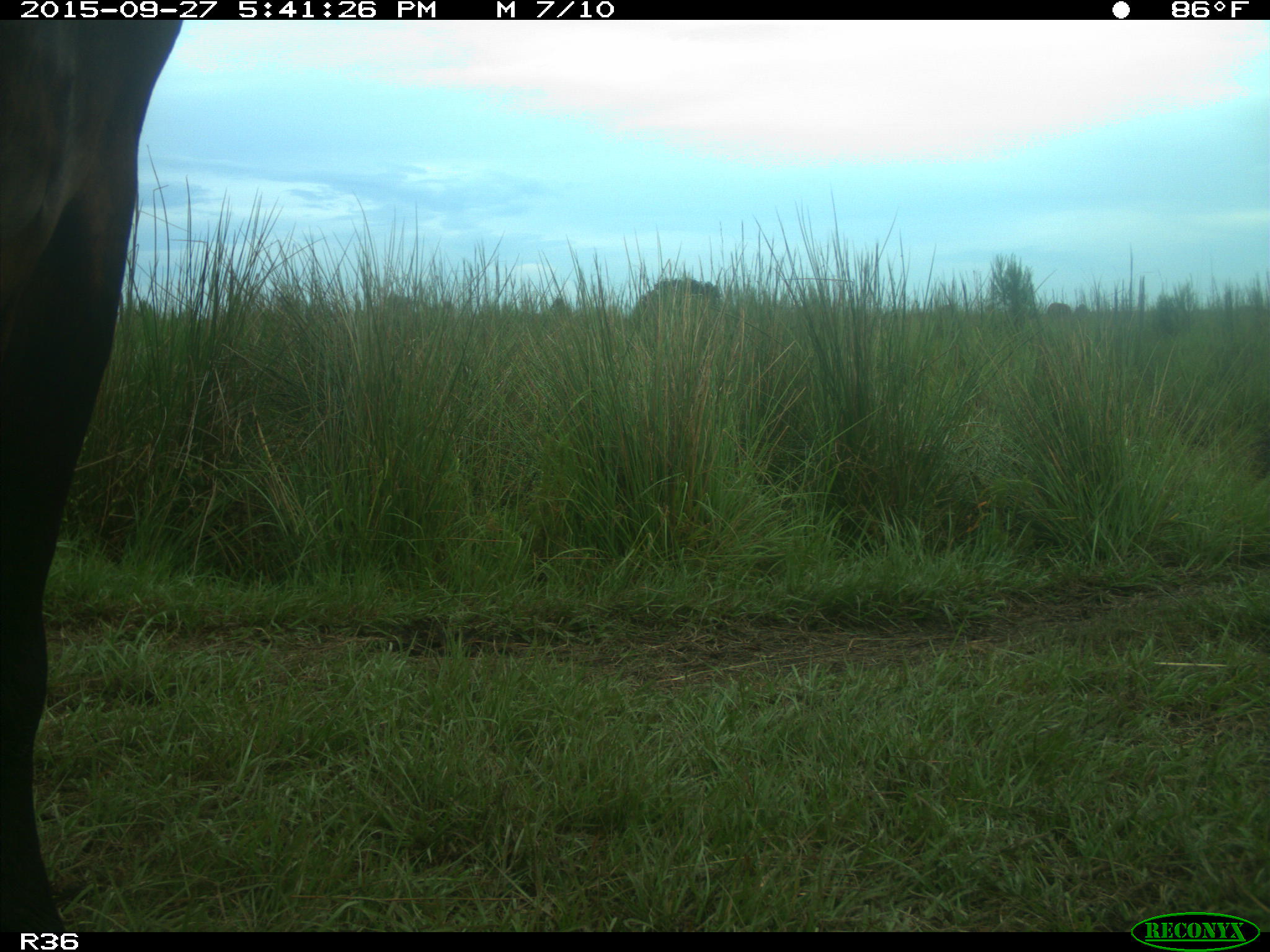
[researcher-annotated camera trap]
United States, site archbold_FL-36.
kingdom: Animalia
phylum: Chordata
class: Mammalia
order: Artiodactyla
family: Bovidae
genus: Bos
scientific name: Bos taurus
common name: domestic cow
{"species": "Bos taurus (domestic cow)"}